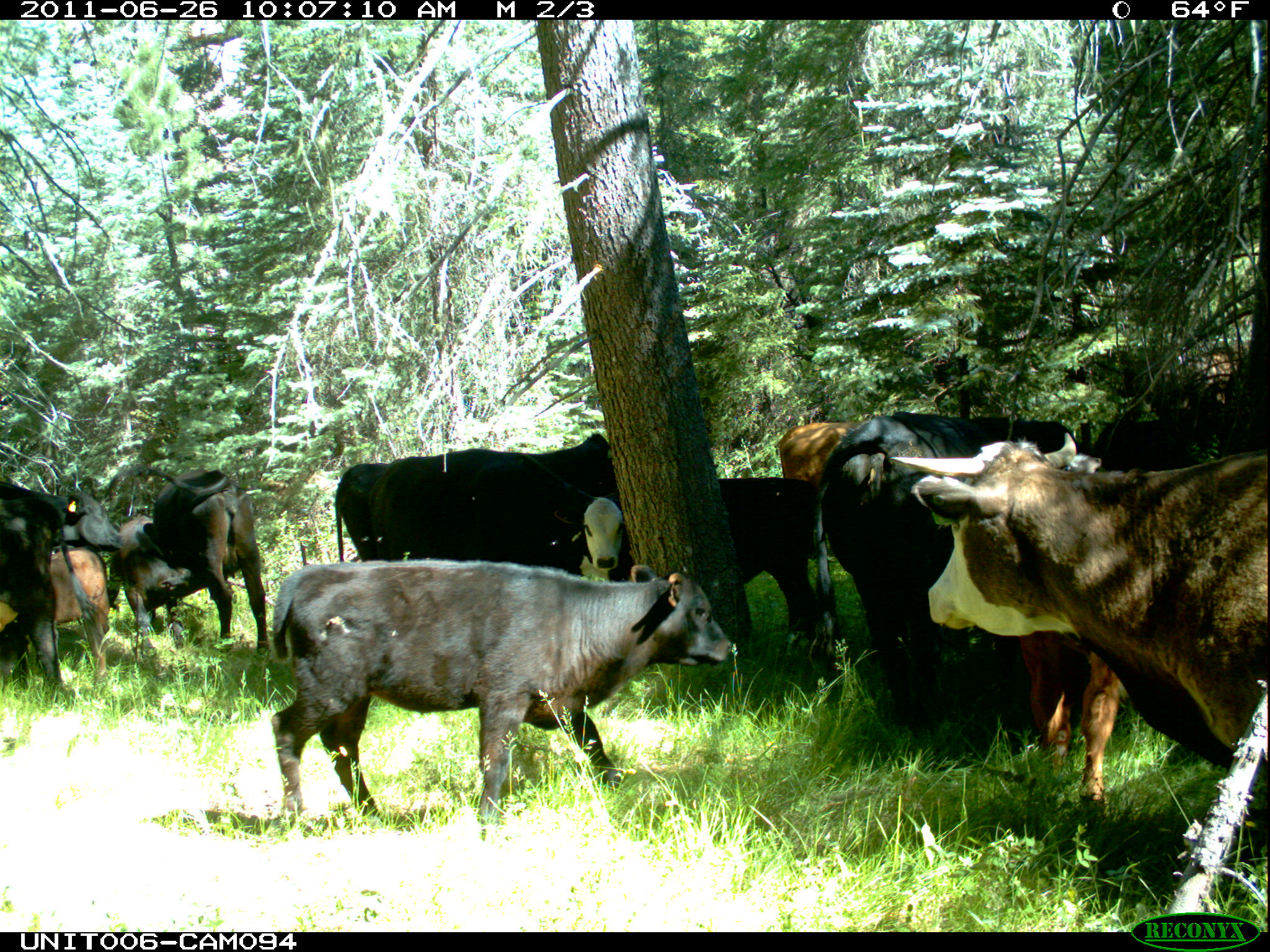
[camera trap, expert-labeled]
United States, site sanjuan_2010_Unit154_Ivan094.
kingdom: Animalia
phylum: Chordata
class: Mammalia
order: Artiodactyla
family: Bovidae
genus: Bos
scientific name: Bos taurus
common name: domestic cow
Bos taurus (domestic cow).